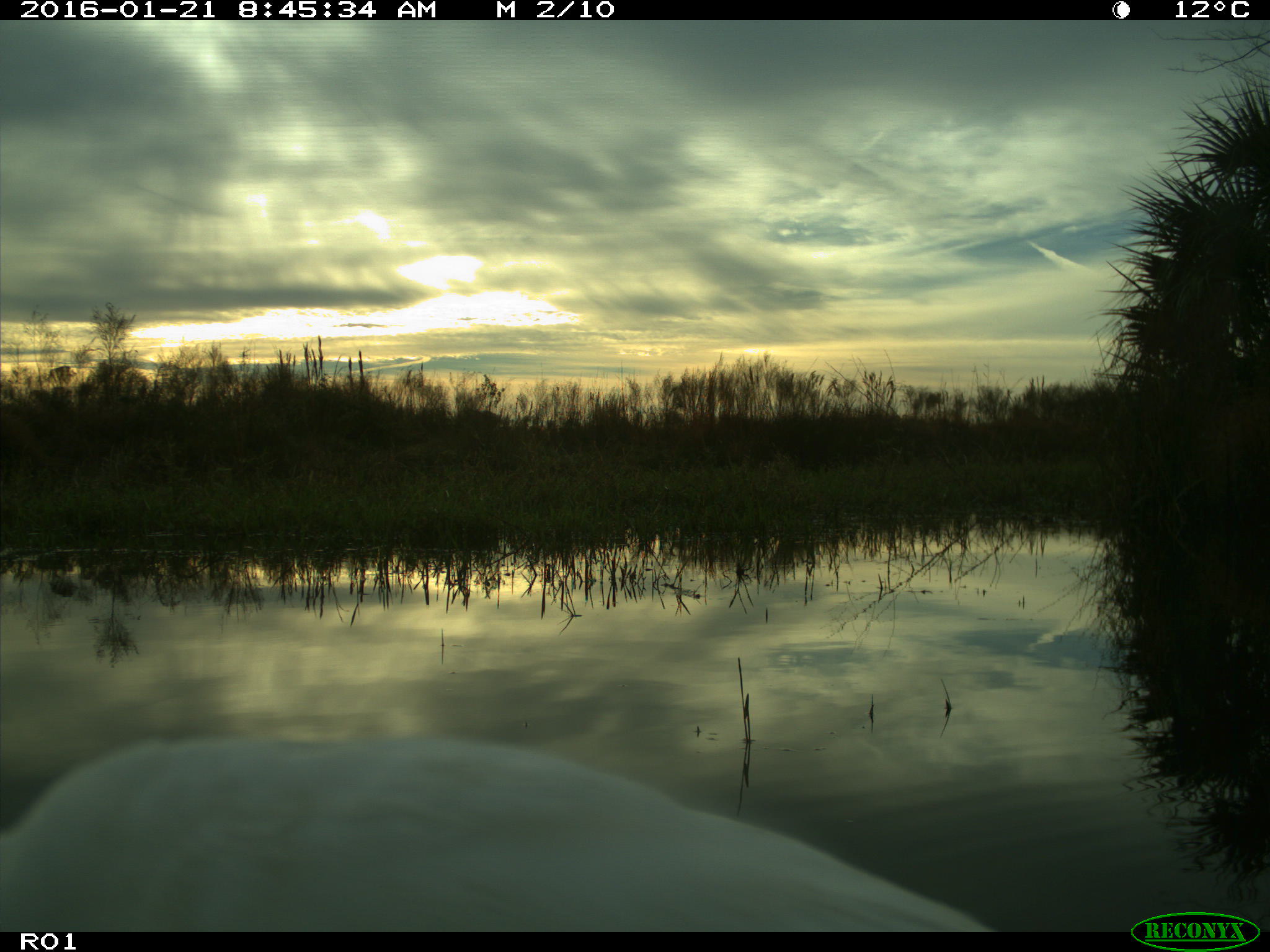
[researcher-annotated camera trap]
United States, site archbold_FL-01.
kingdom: Animalia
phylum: Chordata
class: Aves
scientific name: Aves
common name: birds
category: unidentified bird